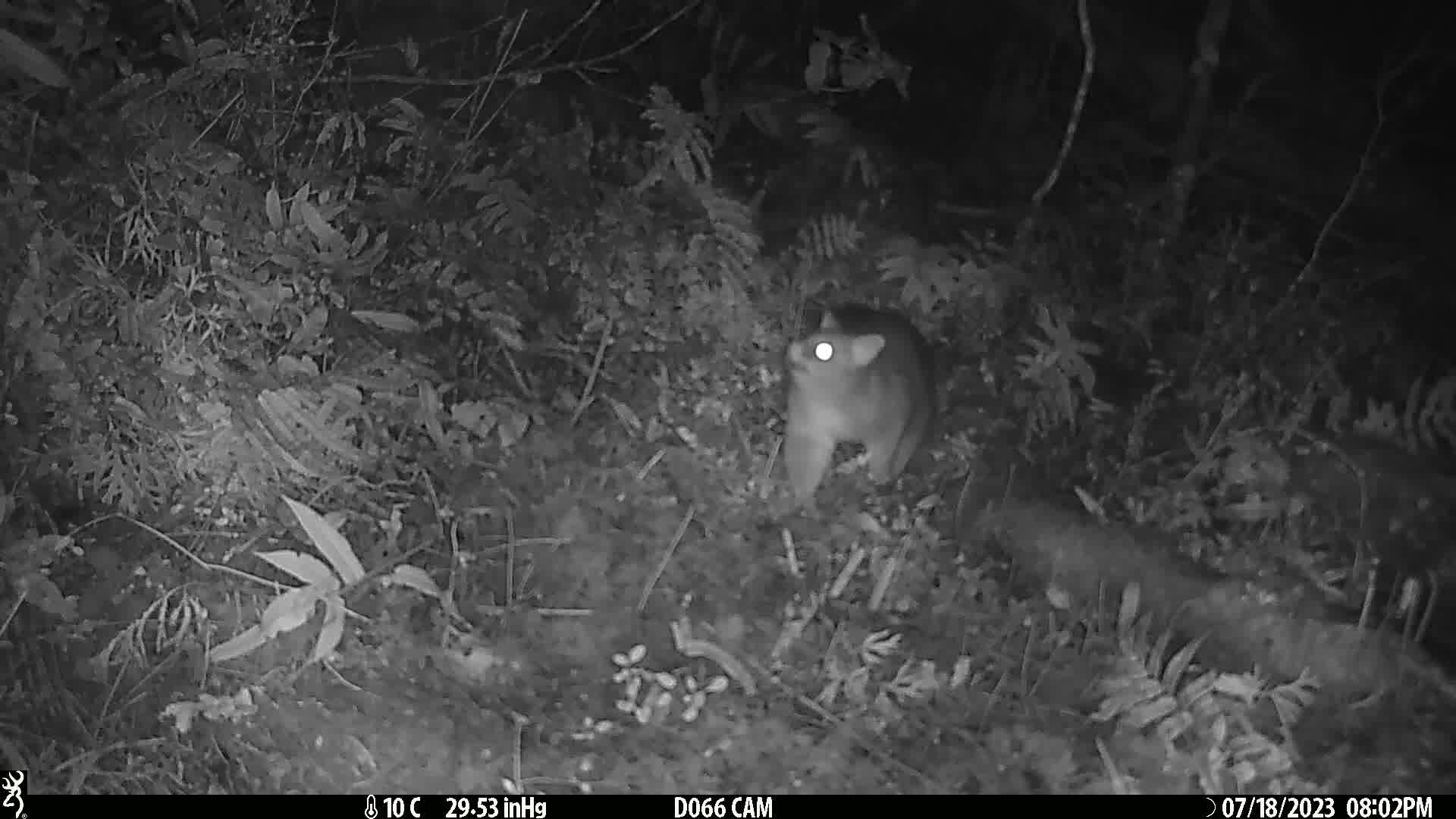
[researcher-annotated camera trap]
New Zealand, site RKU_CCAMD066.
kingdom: Animalia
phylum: Chordata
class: Mammalia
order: Diprotodontia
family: Phalangeridae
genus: Trichosurus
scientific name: Trichosurus vulpecula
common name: common brushtail possum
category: possum